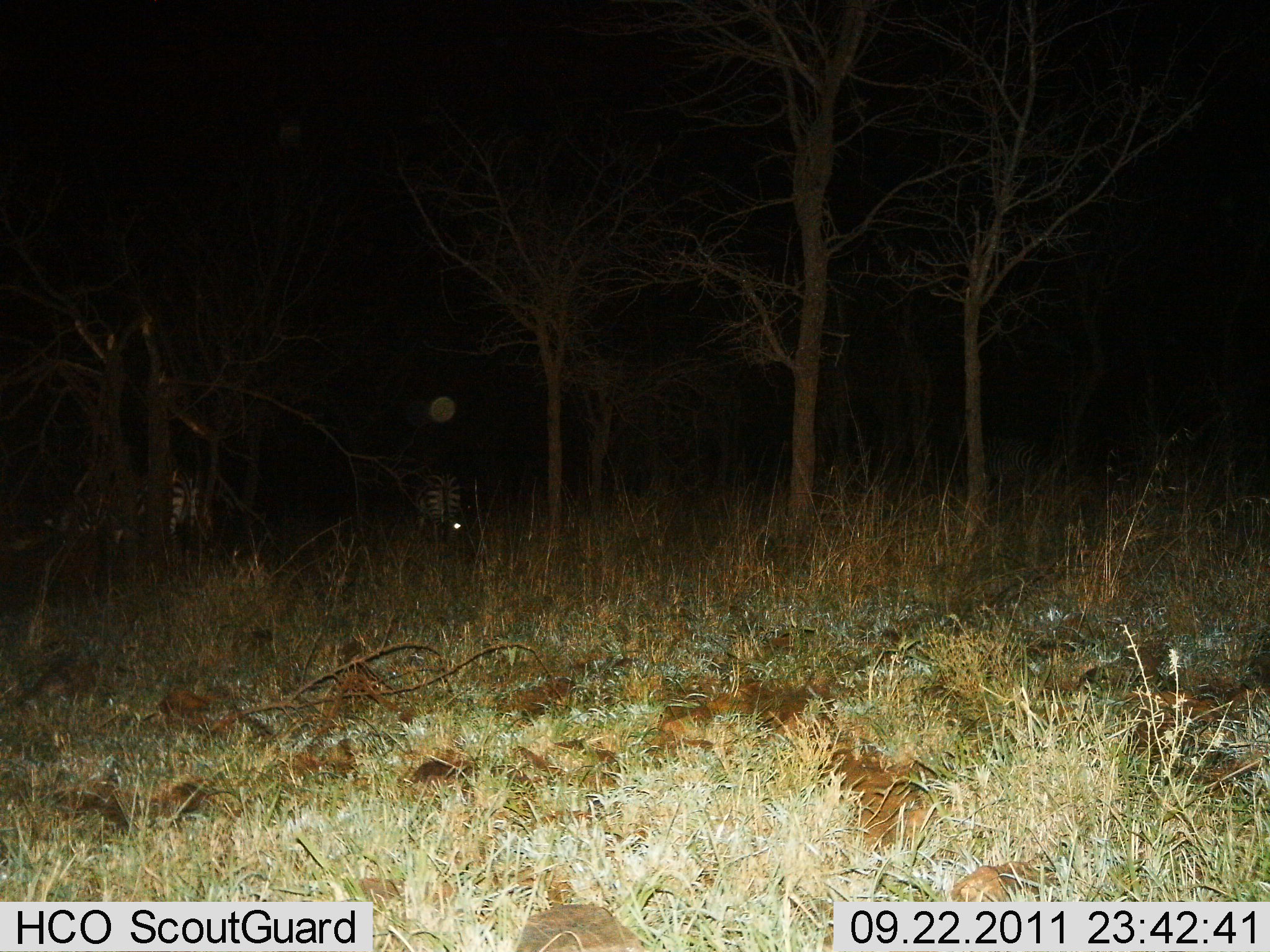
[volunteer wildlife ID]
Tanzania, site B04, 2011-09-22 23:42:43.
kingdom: Animalia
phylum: Chordata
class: Mammalia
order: Perissodactyla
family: Equidae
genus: Equus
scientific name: Equus quagga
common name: plains zebra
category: zebra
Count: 2.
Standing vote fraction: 80%.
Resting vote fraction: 10%.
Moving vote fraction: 10%.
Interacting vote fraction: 0%.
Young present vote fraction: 0%.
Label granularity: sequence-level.